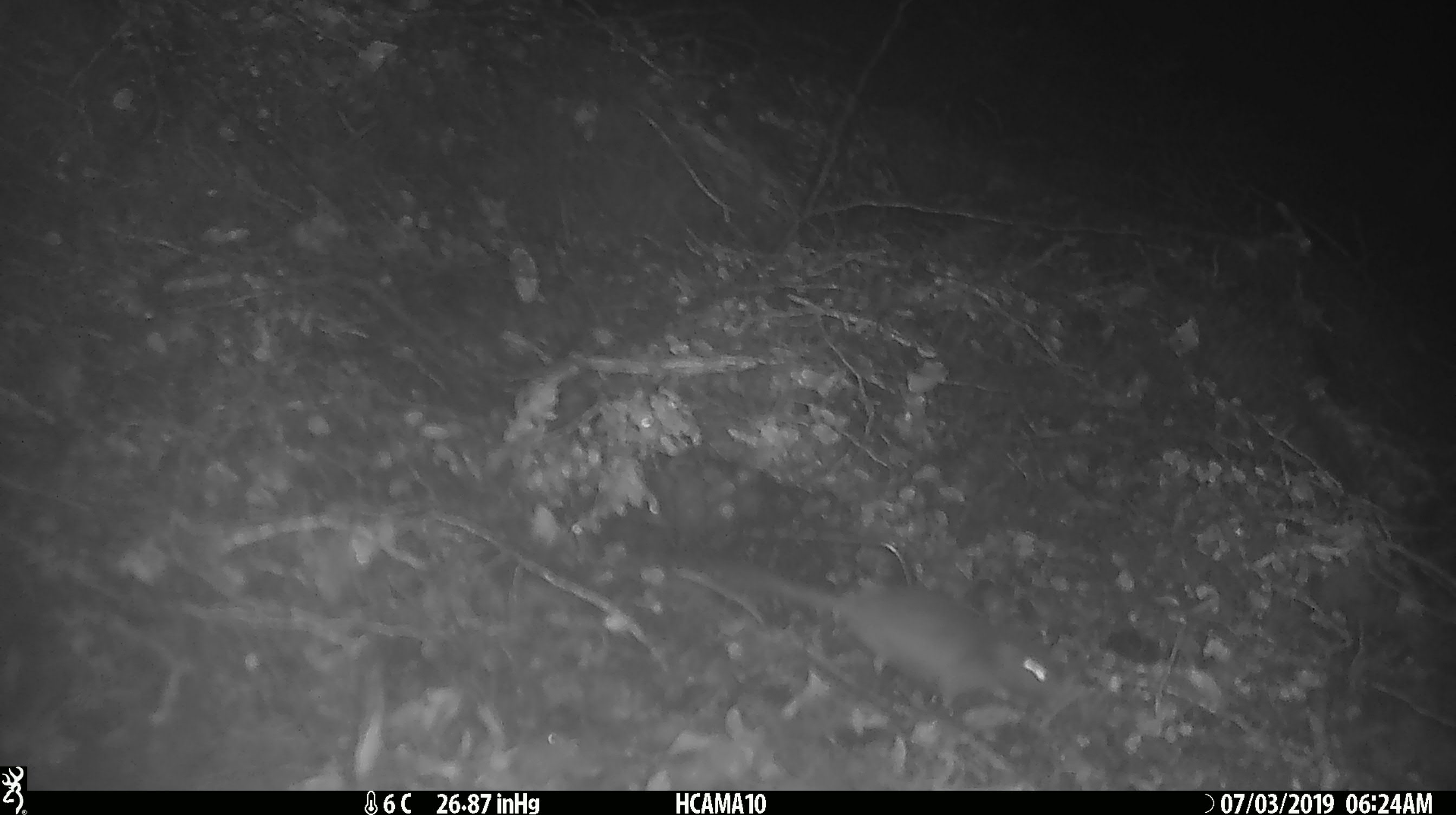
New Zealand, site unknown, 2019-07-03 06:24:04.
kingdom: Animalia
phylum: Chordata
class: Mammalia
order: Rodentia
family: Muridae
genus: Mus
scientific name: Mus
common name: mouse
Mouse (Mus).